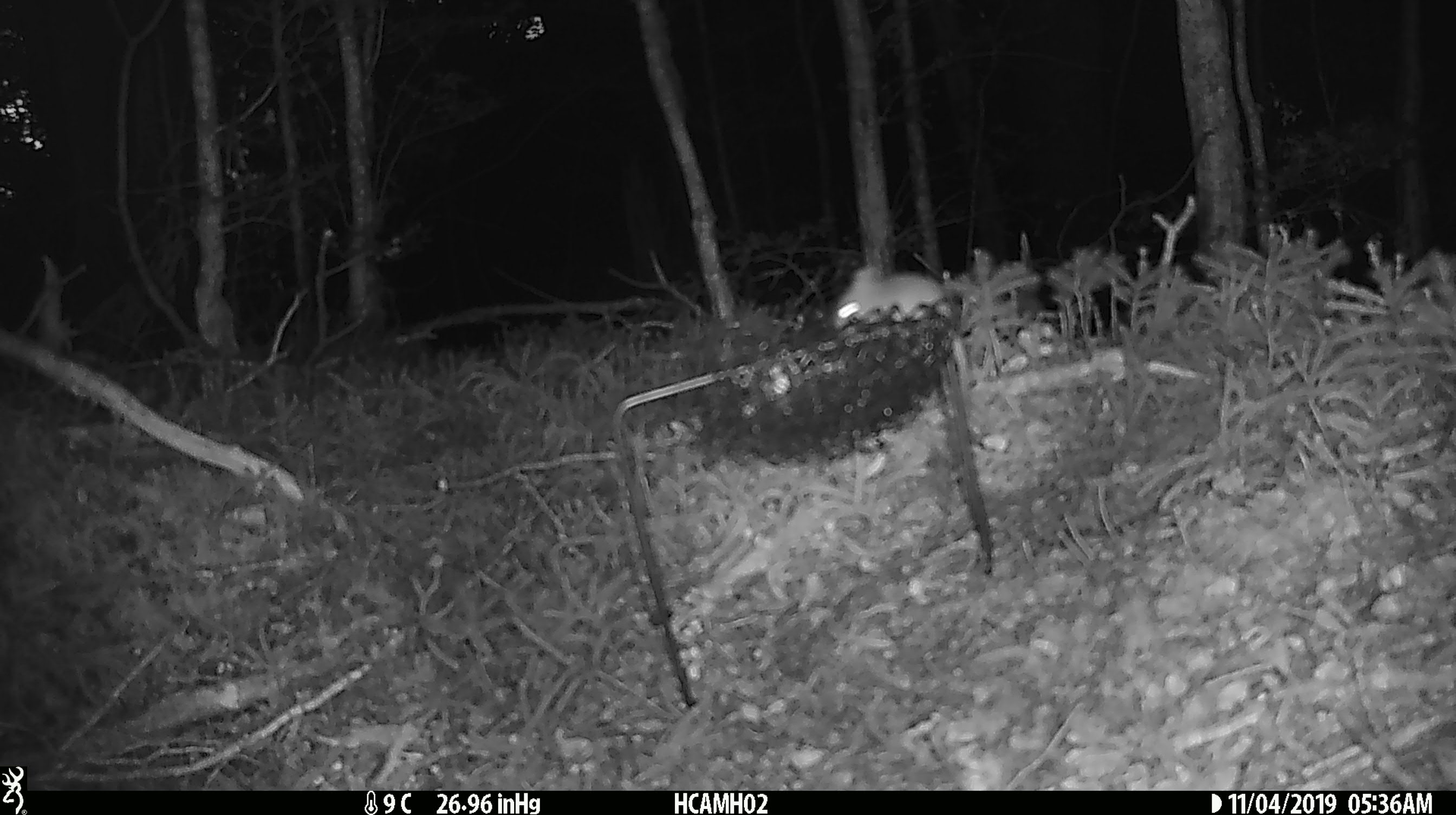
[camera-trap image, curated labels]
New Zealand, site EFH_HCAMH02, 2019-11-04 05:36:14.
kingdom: Animalia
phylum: Chordata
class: Mammalia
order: Rodentia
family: Muridae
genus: Mus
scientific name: Mus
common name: mouse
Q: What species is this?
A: Mouse (Mus).